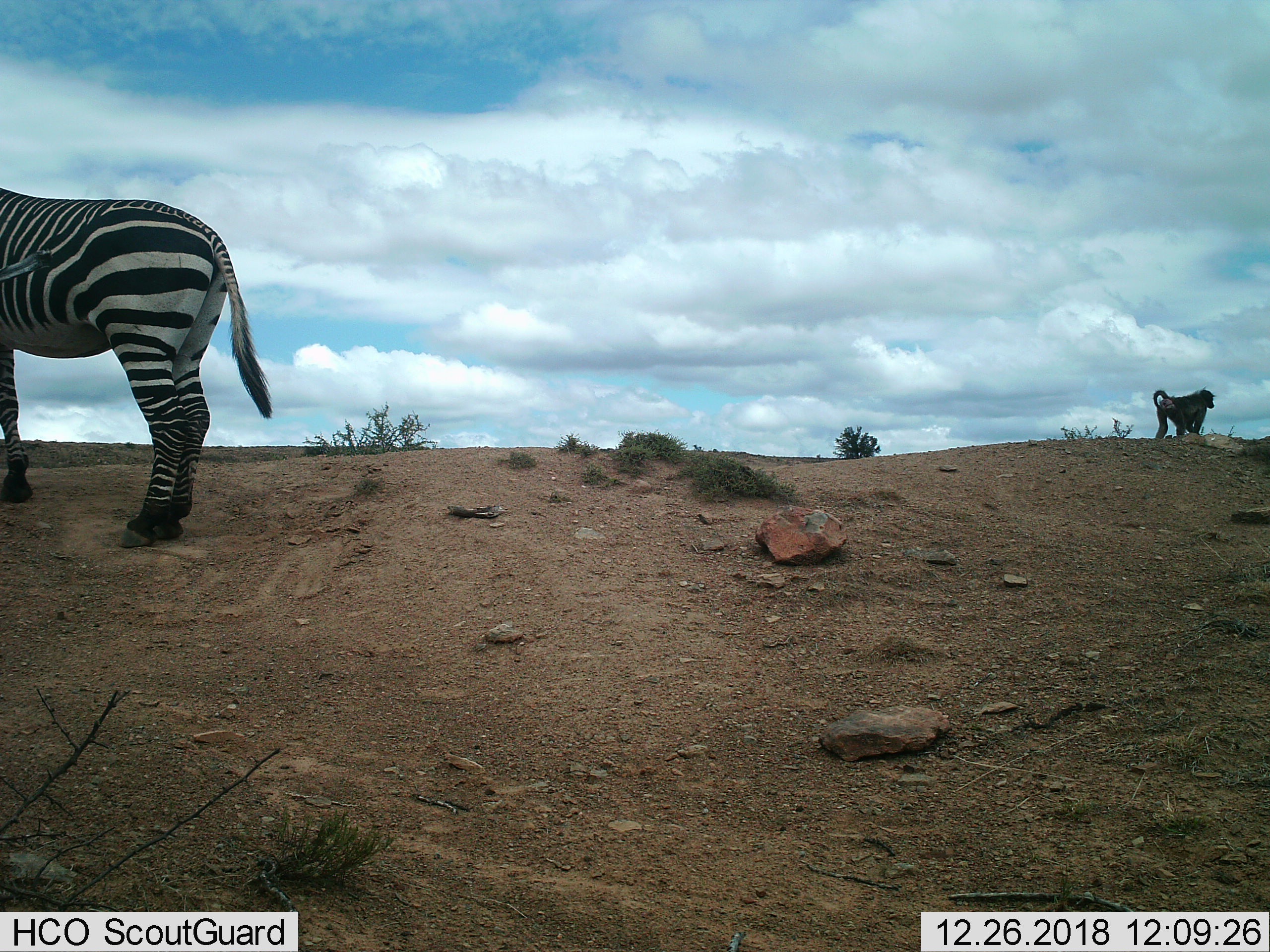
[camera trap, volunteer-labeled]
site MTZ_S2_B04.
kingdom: Animalia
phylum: Chordata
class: Mammalia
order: Primates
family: Cercopithecidae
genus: Papio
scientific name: Papio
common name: baboon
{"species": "baboon (Papio)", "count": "1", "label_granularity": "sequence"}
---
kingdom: Animalia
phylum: Chordata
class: Mammalia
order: Perissodactyla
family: Equidae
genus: Equus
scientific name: Equus zebra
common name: mountain zebra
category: zebramountain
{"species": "zebramountain (mountain zebra) (Equus zebra)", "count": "1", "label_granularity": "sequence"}